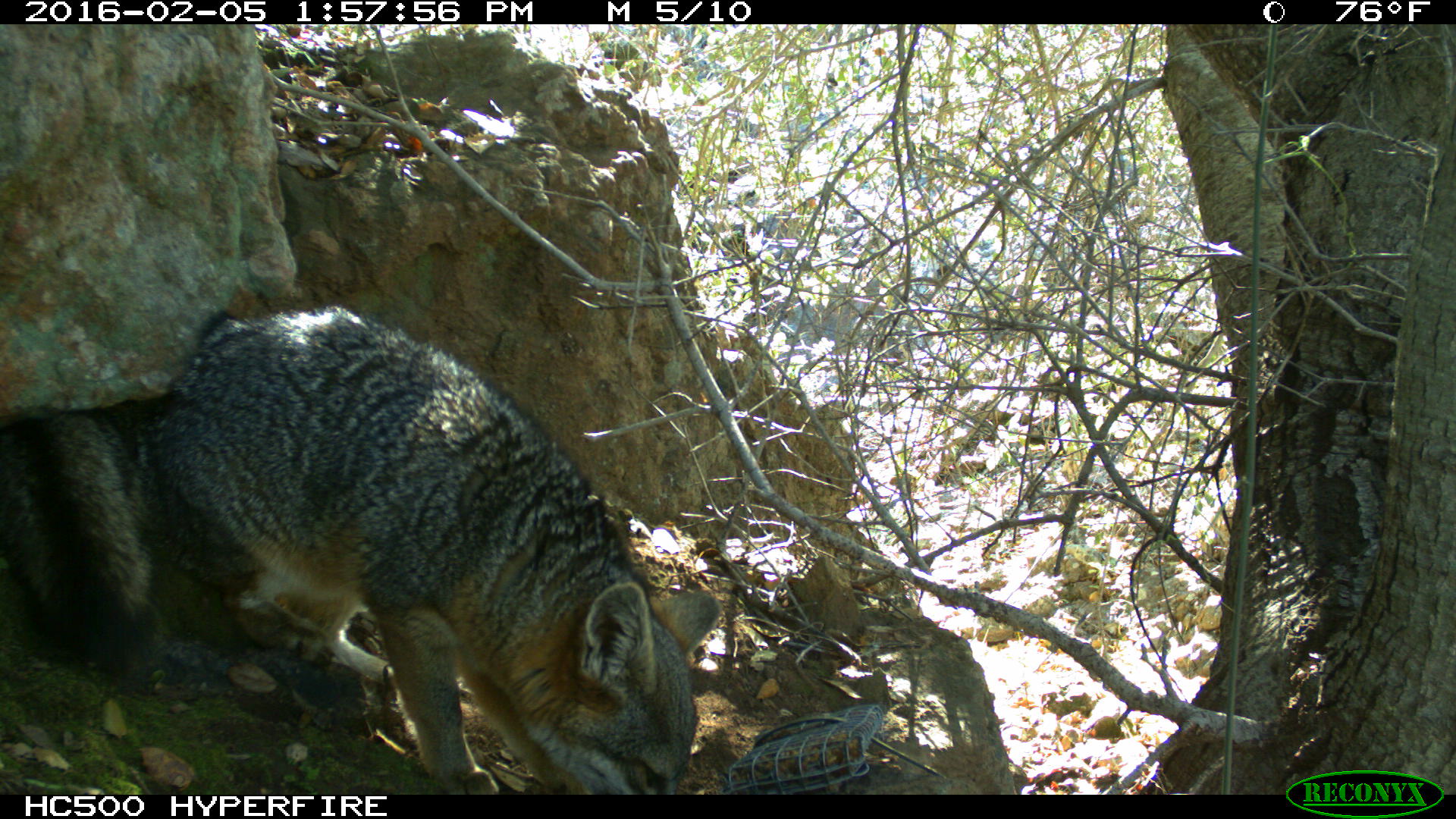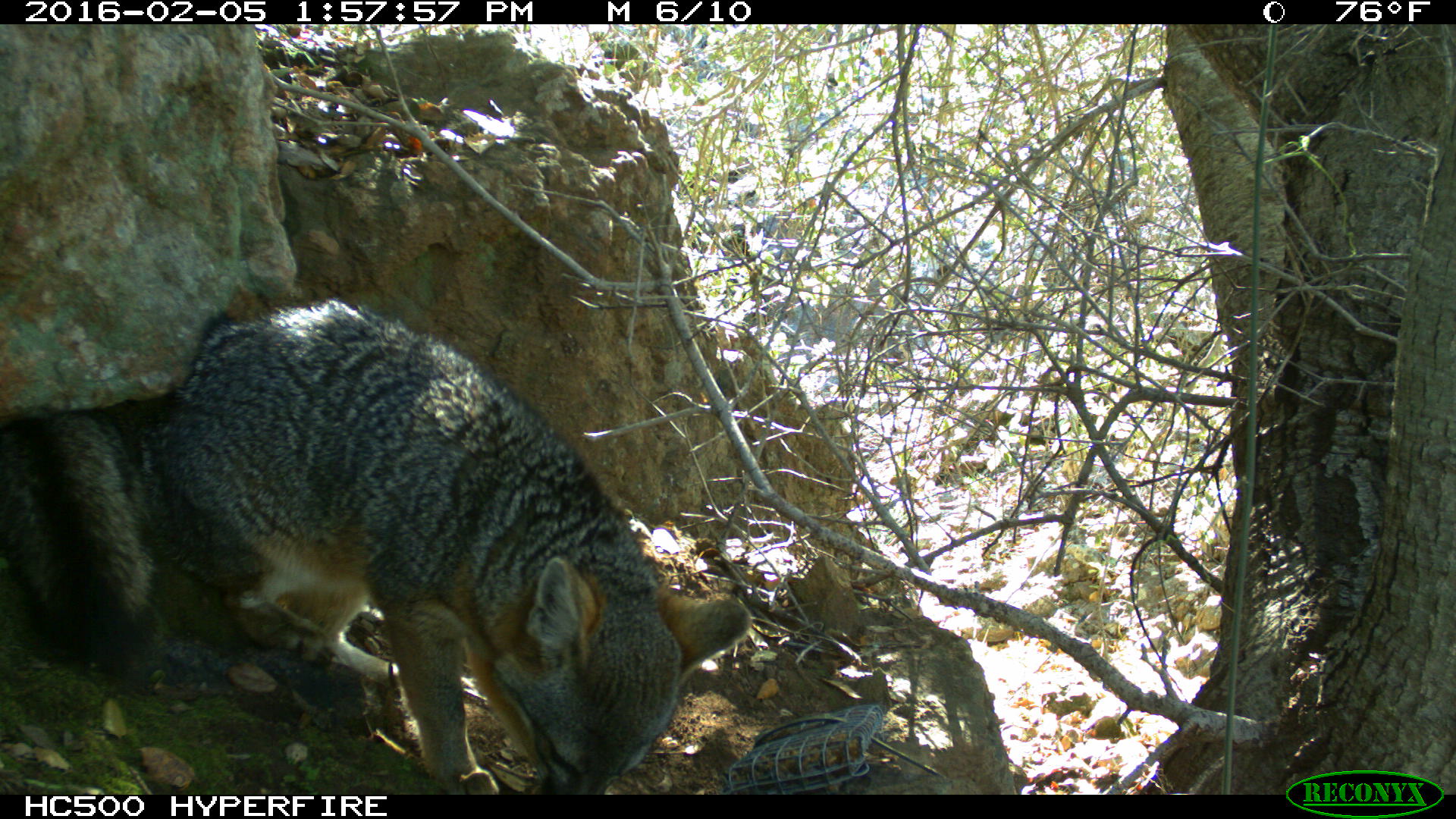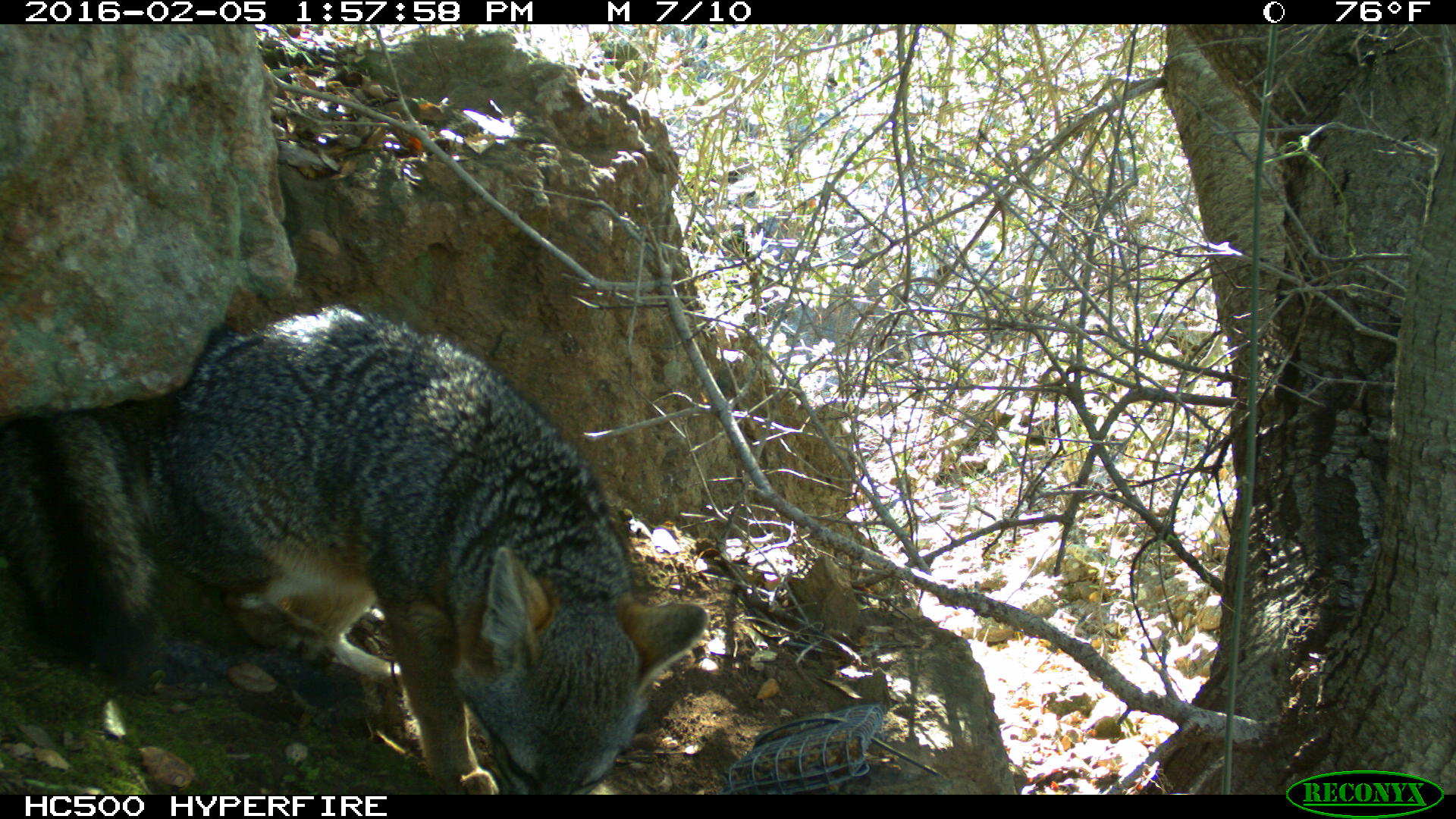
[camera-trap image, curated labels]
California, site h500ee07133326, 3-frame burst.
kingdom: Animalia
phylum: Chordata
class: Mammalia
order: Carnivora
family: Canidae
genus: Urocyon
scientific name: Urocyon littoralis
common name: island fox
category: fox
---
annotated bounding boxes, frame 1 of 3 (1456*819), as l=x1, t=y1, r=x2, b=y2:
fox: l=0, t=301, r=720, b=793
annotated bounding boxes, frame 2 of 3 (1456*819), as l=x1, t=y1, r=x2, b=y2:
fox: l=0, t=297, r=748, b=795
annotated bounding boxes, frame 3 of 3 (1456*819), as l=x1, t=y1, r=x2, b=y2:
fox: l=0, t=306, r=707, b=794